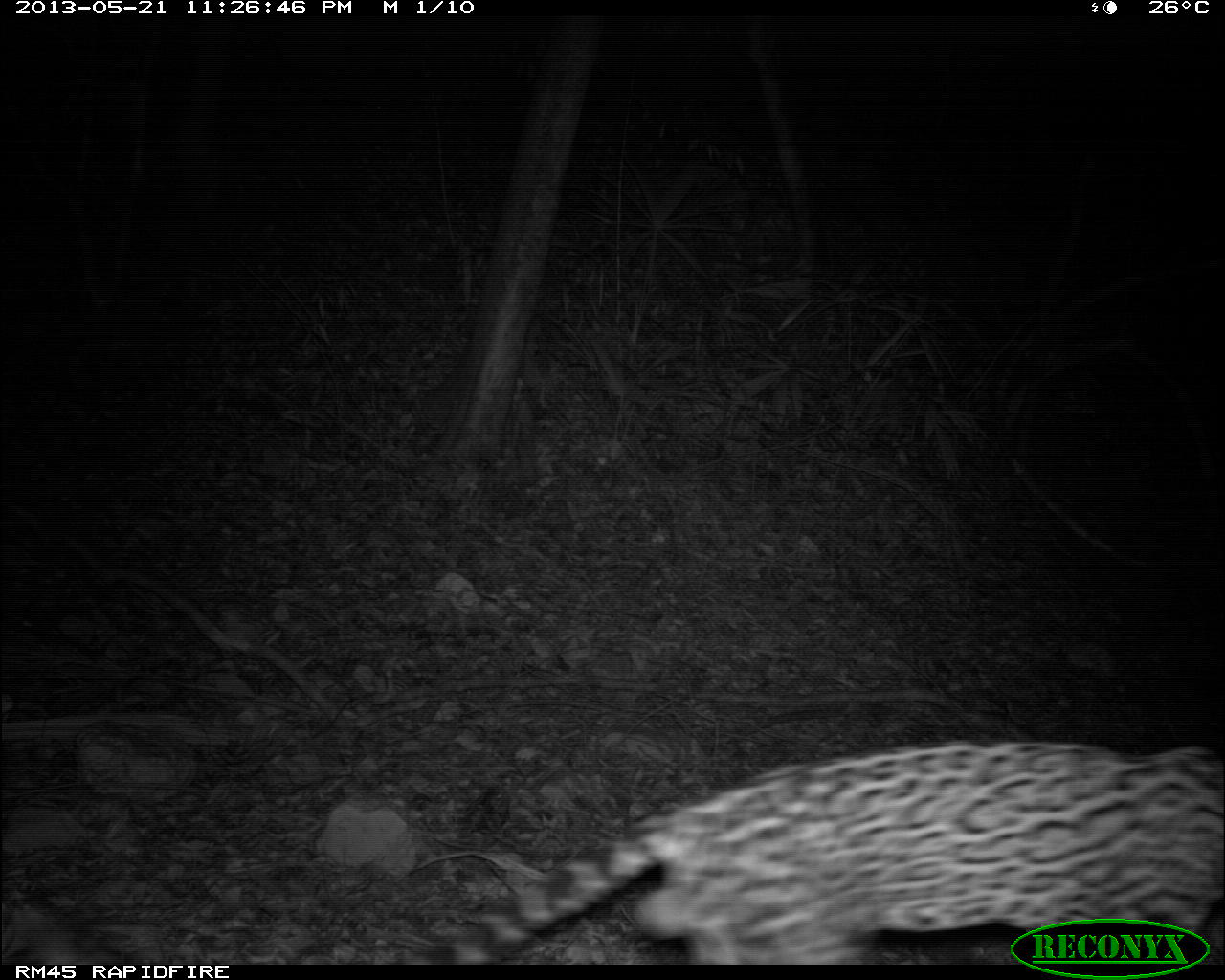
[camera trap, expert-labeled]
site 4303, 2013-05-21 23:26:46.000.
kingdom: Animalia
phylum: Chordata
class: Mammalia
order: Carnivora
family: Felidae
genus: Leopardus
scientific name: Leopardus pardalis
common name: ocelot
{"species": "Leopardus pardalis (ocelot)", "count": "1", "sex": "male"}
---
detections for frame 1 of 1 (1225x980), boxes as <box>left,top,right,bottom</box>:
leopardus pardalis: <box>405,739,1222,963</box>